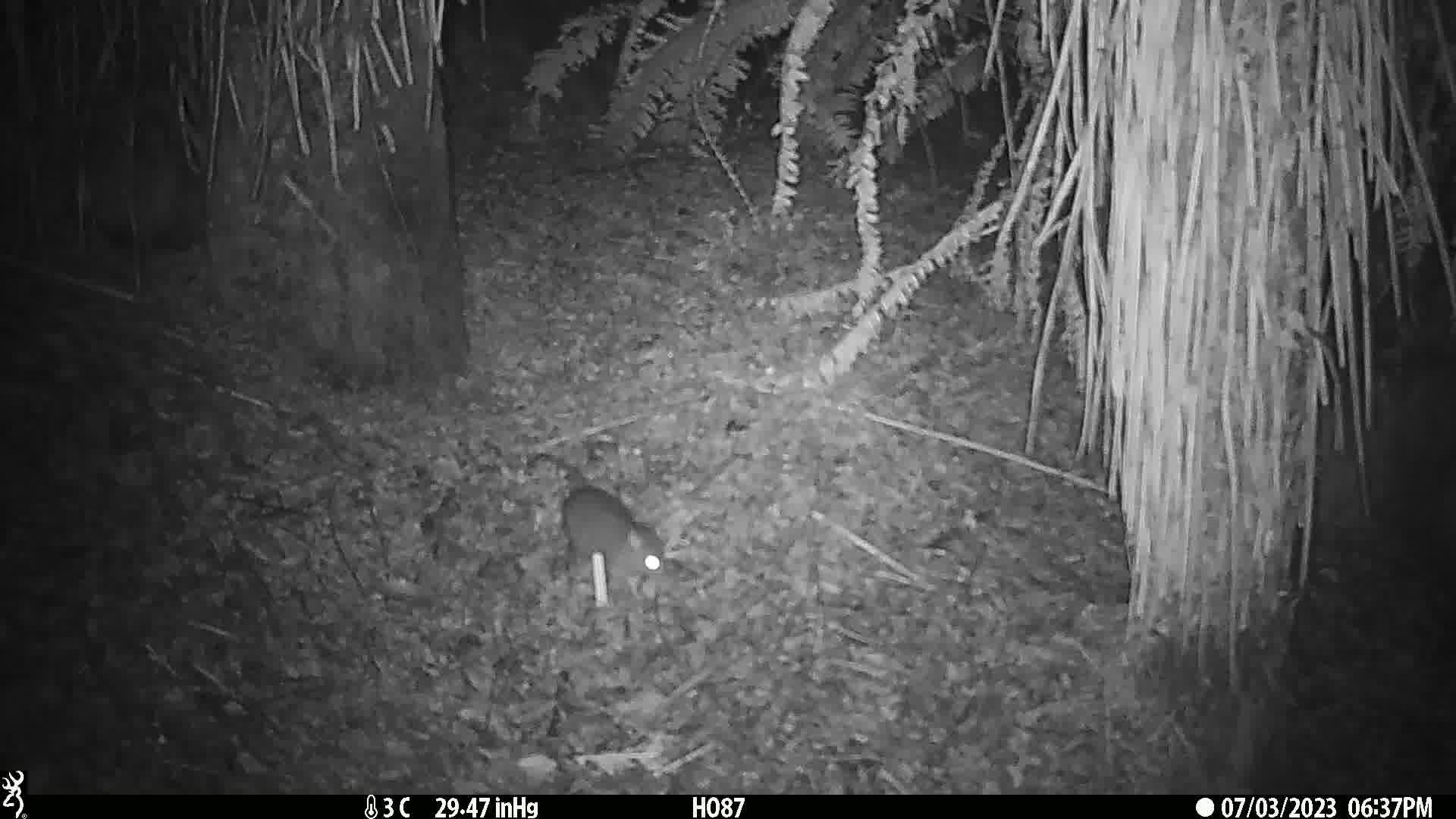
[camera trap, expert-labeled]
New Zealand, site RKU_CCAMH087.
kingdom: Animalia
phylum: Chordata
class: Mammalia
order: Rodentia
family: Muridae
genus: Rattus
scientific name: Rattus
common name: rat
Rat (Rattus).